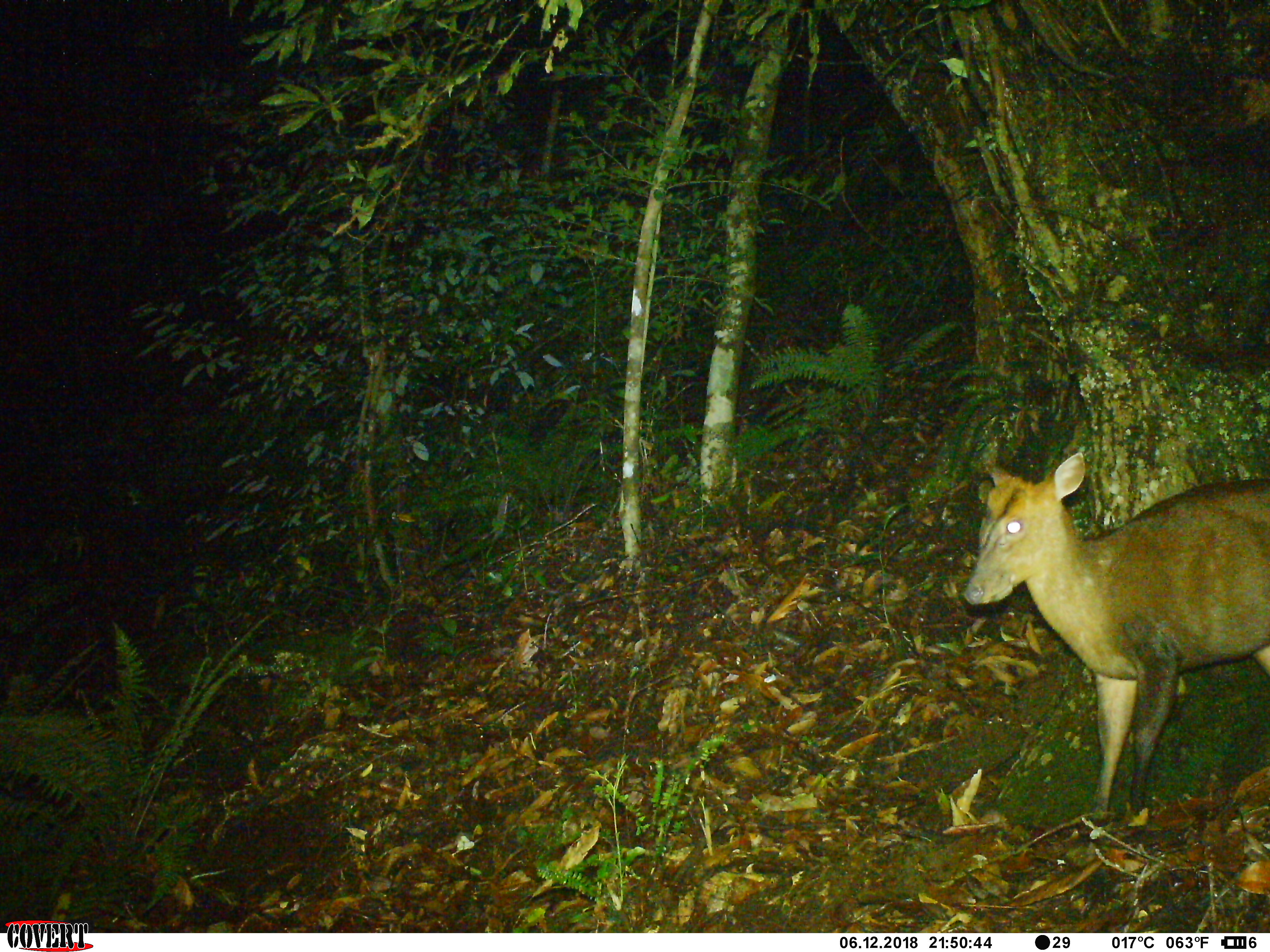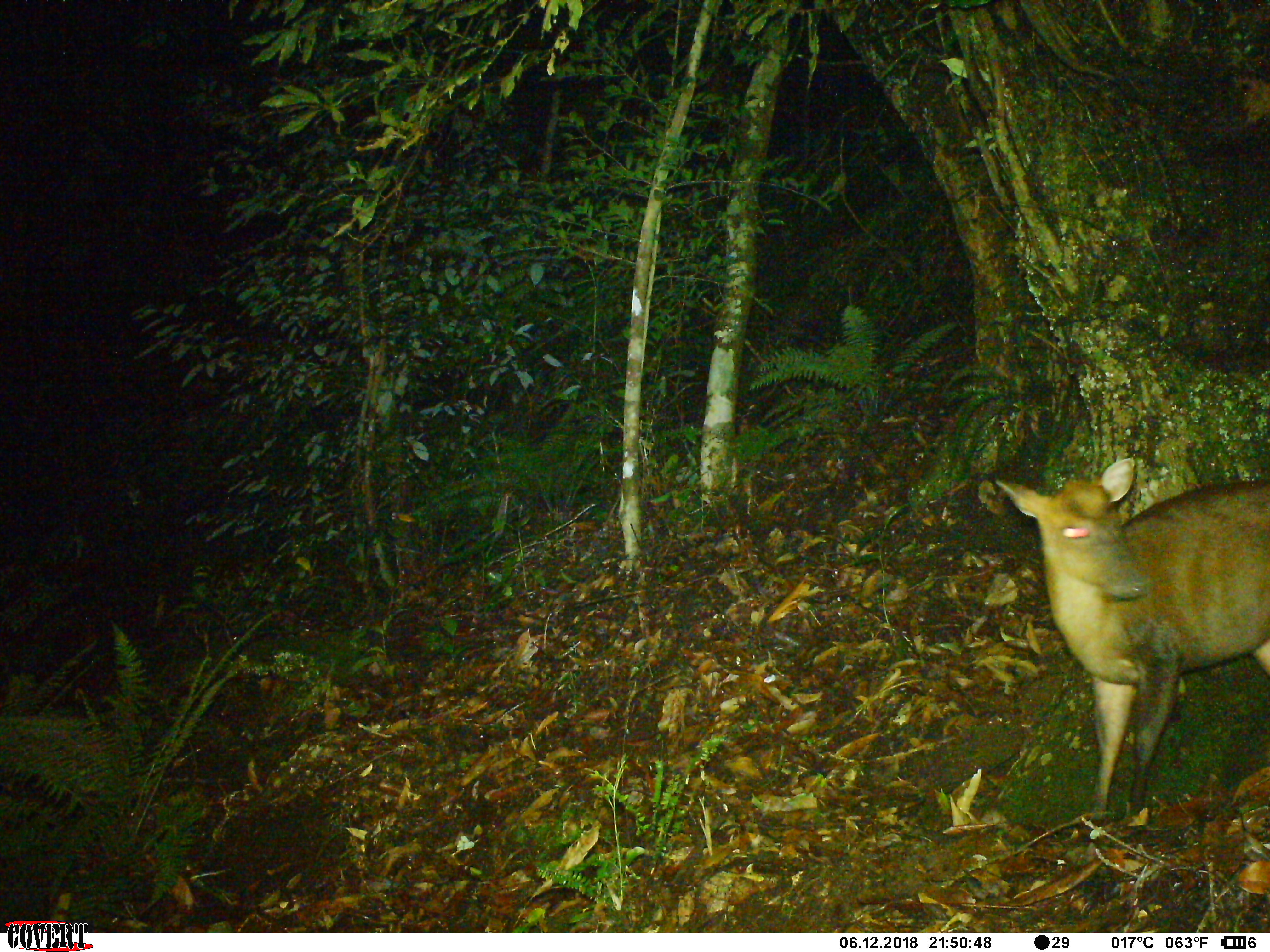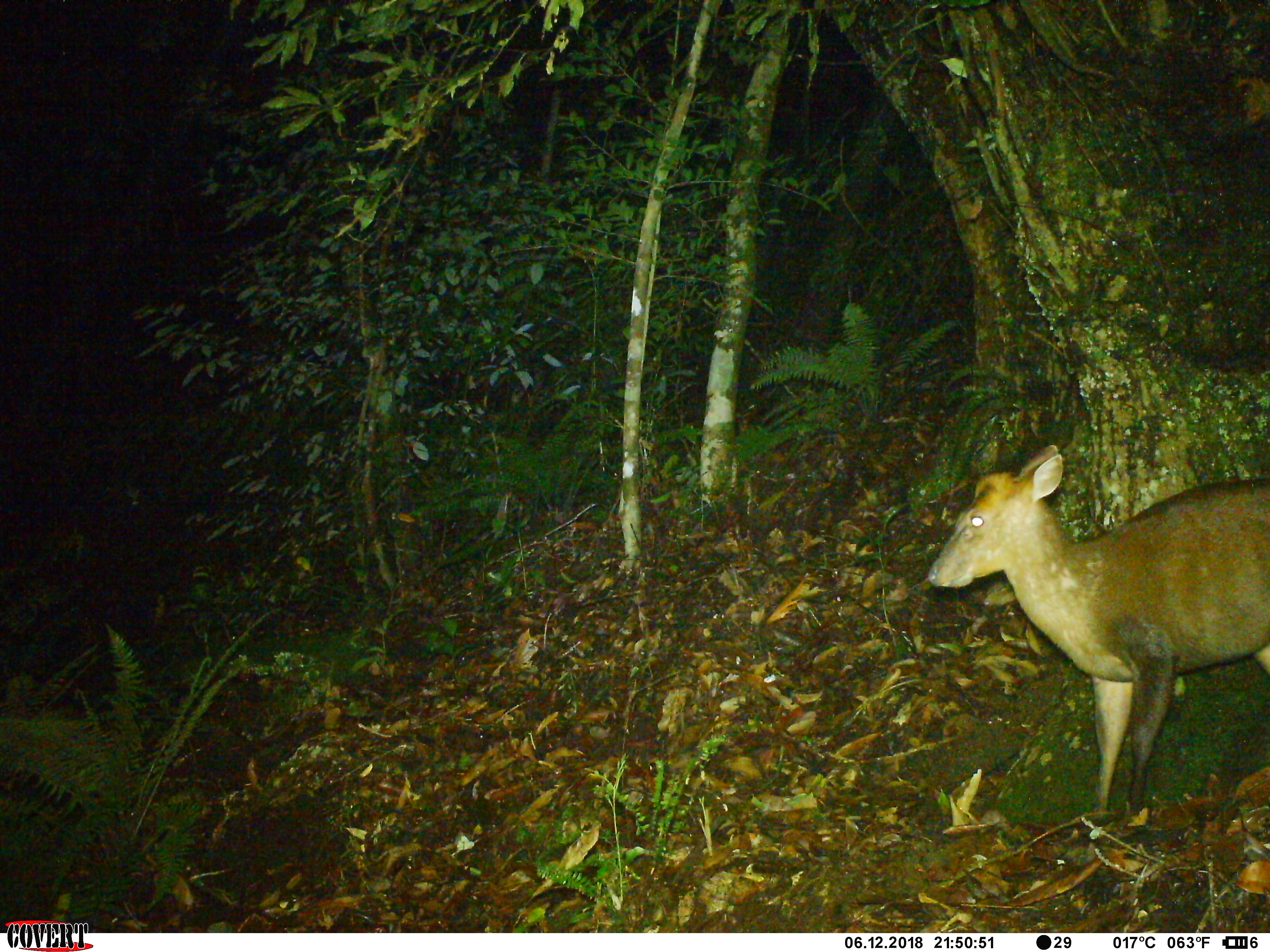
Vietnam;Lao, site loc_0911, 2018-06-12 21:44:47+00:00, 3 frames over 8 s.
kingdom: Animalia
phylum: Chordata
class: Mammalia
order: Artiodactyla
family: Cervidae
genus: Muntiacus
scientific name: Muntiacus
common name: muntjacs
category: unidentified muntjac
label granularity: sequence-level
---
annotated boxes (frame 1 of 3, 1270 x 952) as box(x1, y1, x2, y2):
unidentified muntjac: box(957, 447, 1270, 823)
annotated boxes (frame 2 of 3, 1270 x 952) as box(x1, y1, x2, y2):
unidentified muntjac: box(991, 454, 1270, 826)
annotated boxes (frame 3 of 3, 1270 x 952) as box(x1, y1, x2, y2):
unidentified muntjac: box(923, 442, 1270, 820)